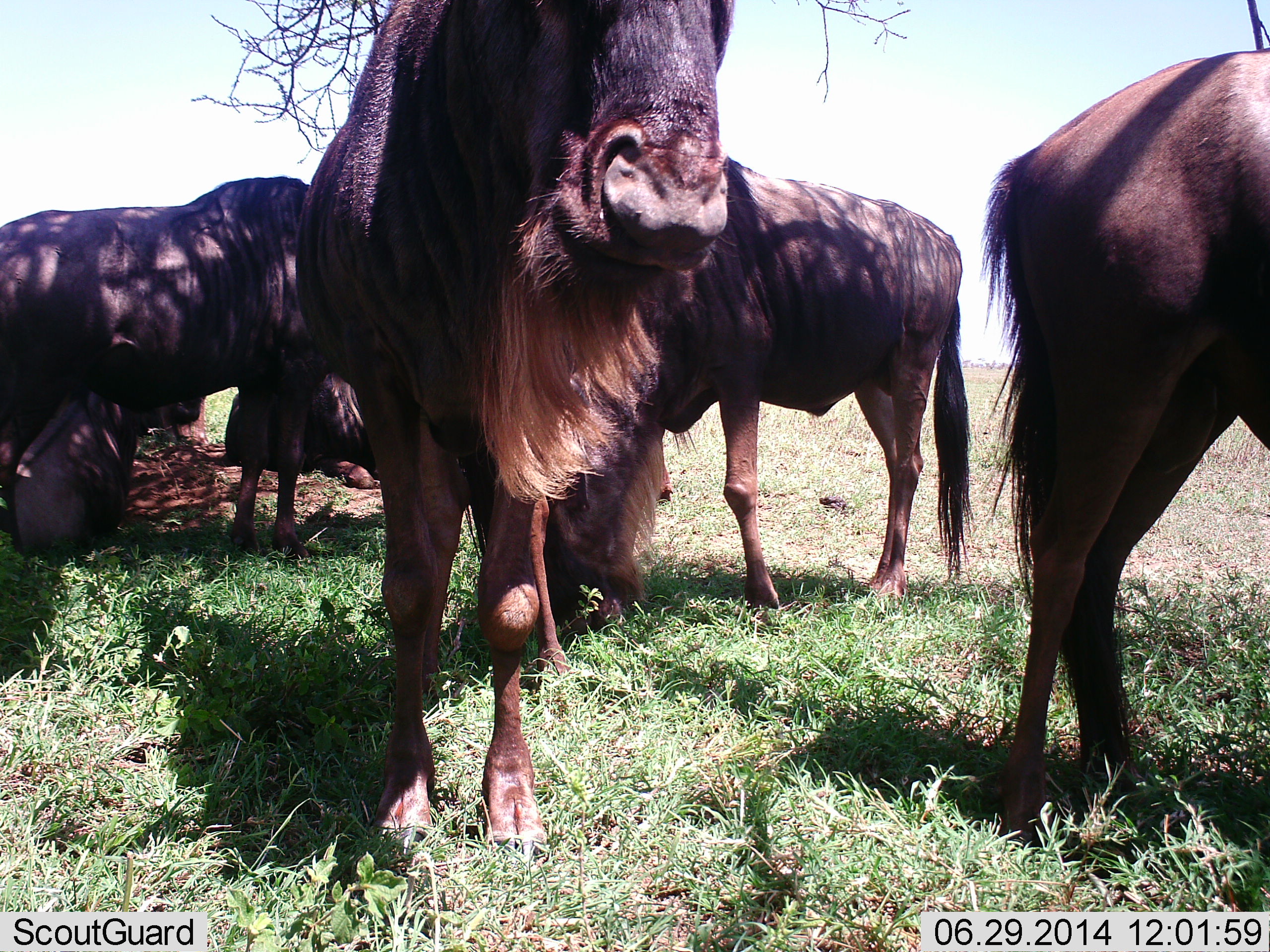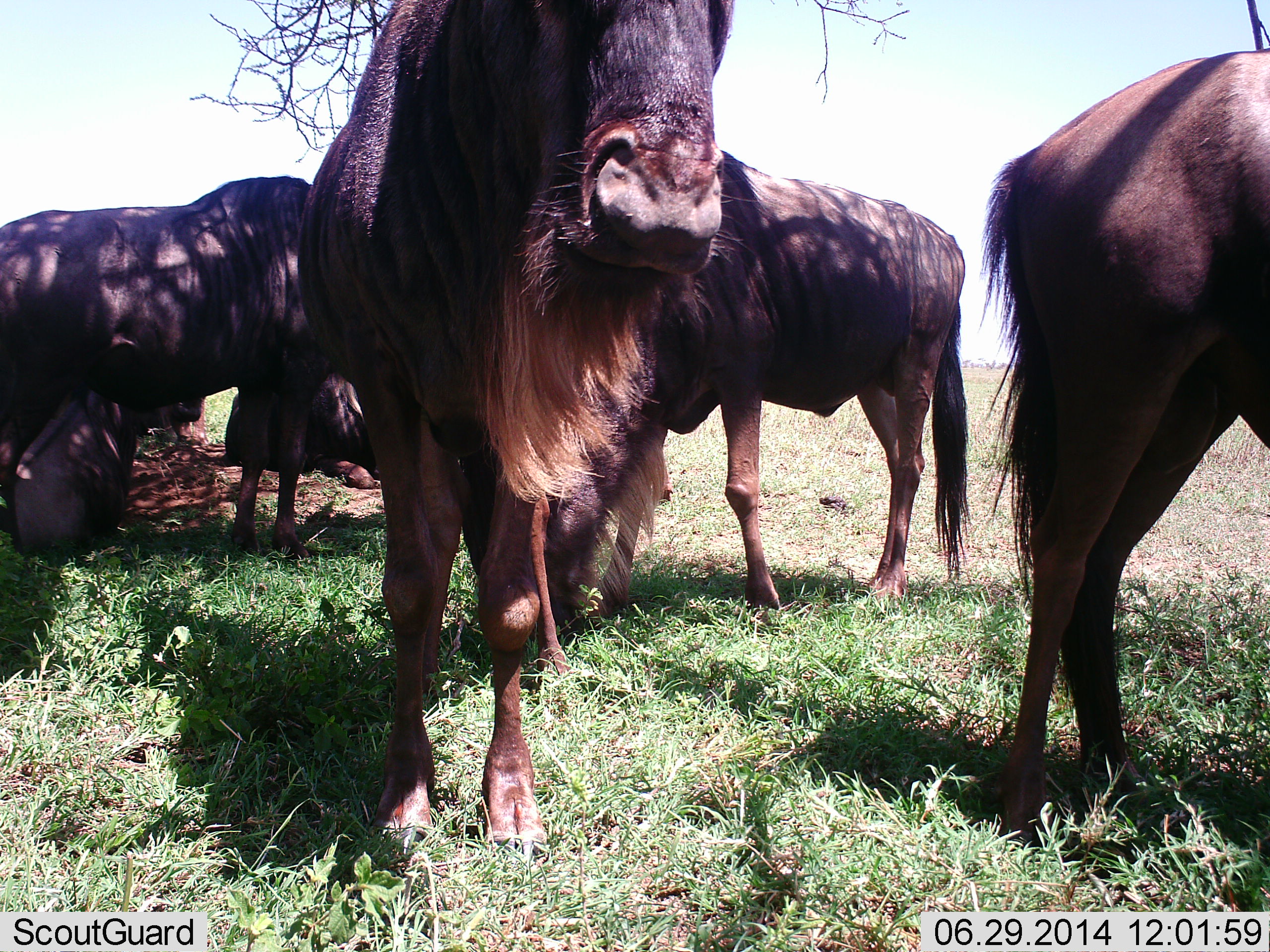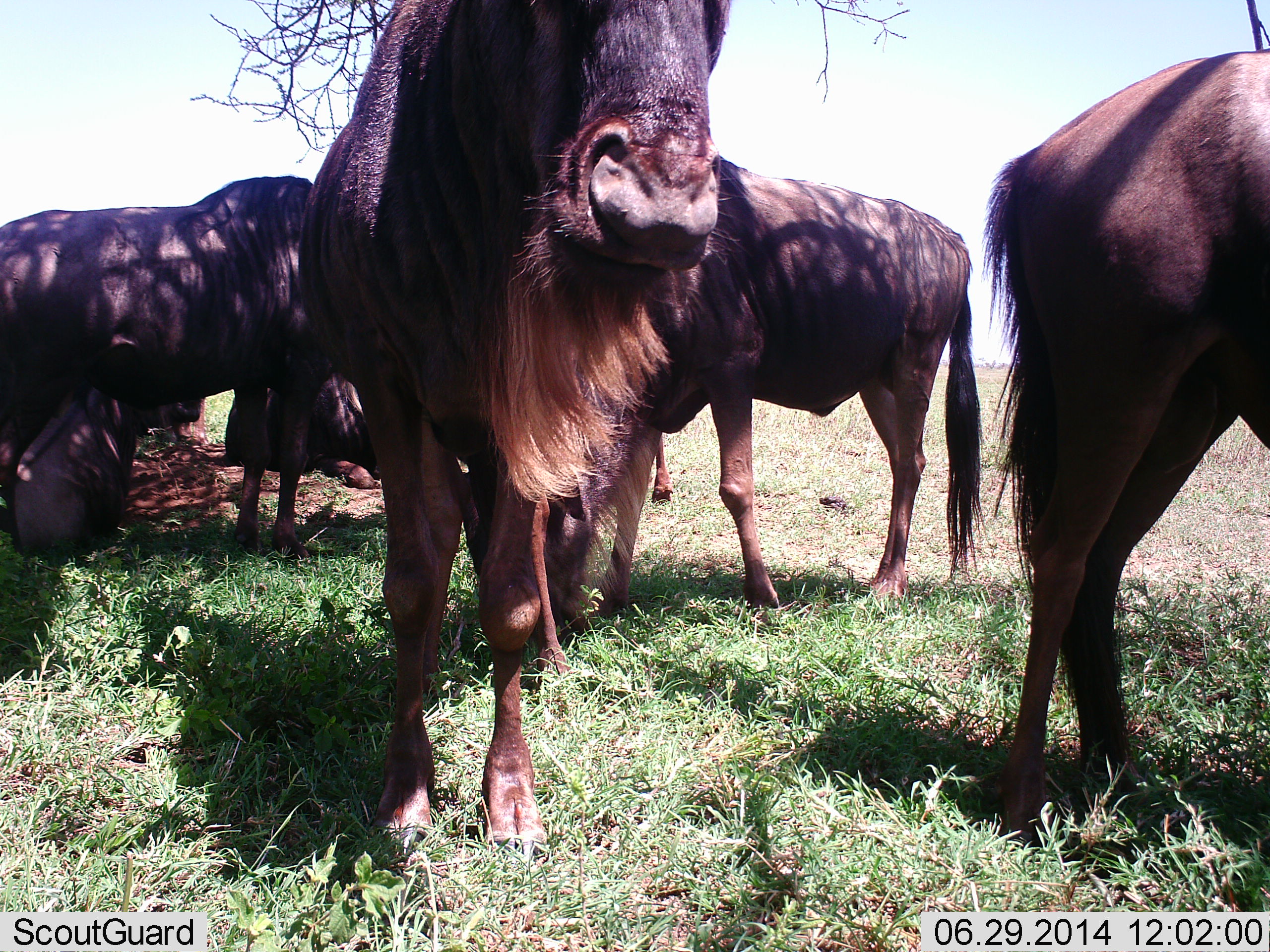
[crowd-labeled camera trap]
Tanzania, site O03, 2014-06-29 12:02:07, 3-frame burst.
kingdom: Animalia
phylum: Chordata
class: Mammalia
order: Artiodactyla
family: Bovidae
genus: Connochaetes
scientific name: Connochaetes taurinus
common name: blue wildebeest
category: wildebeest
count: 5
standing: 100%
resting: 45%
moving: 0%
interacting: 0%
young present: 9%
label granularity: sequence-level